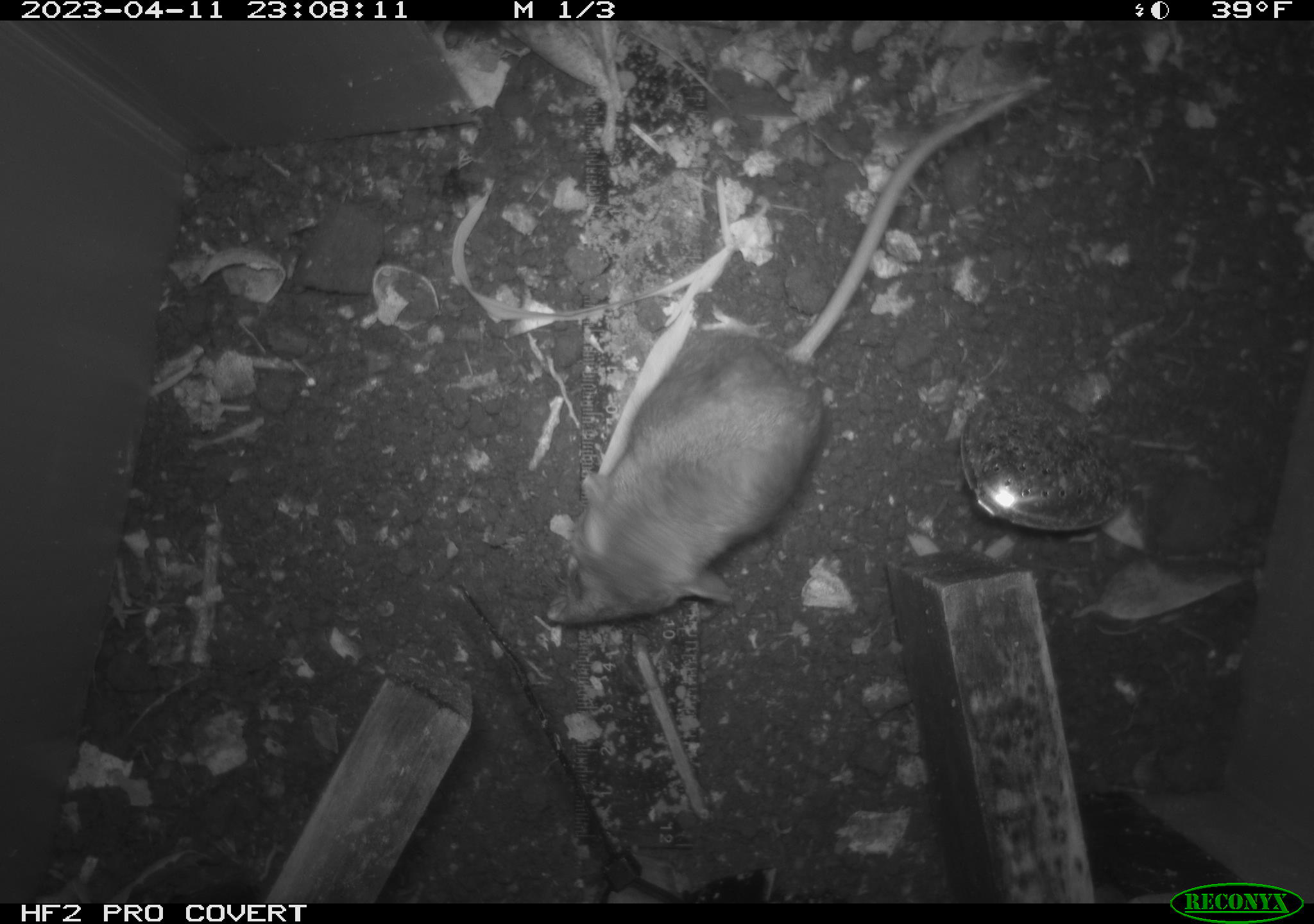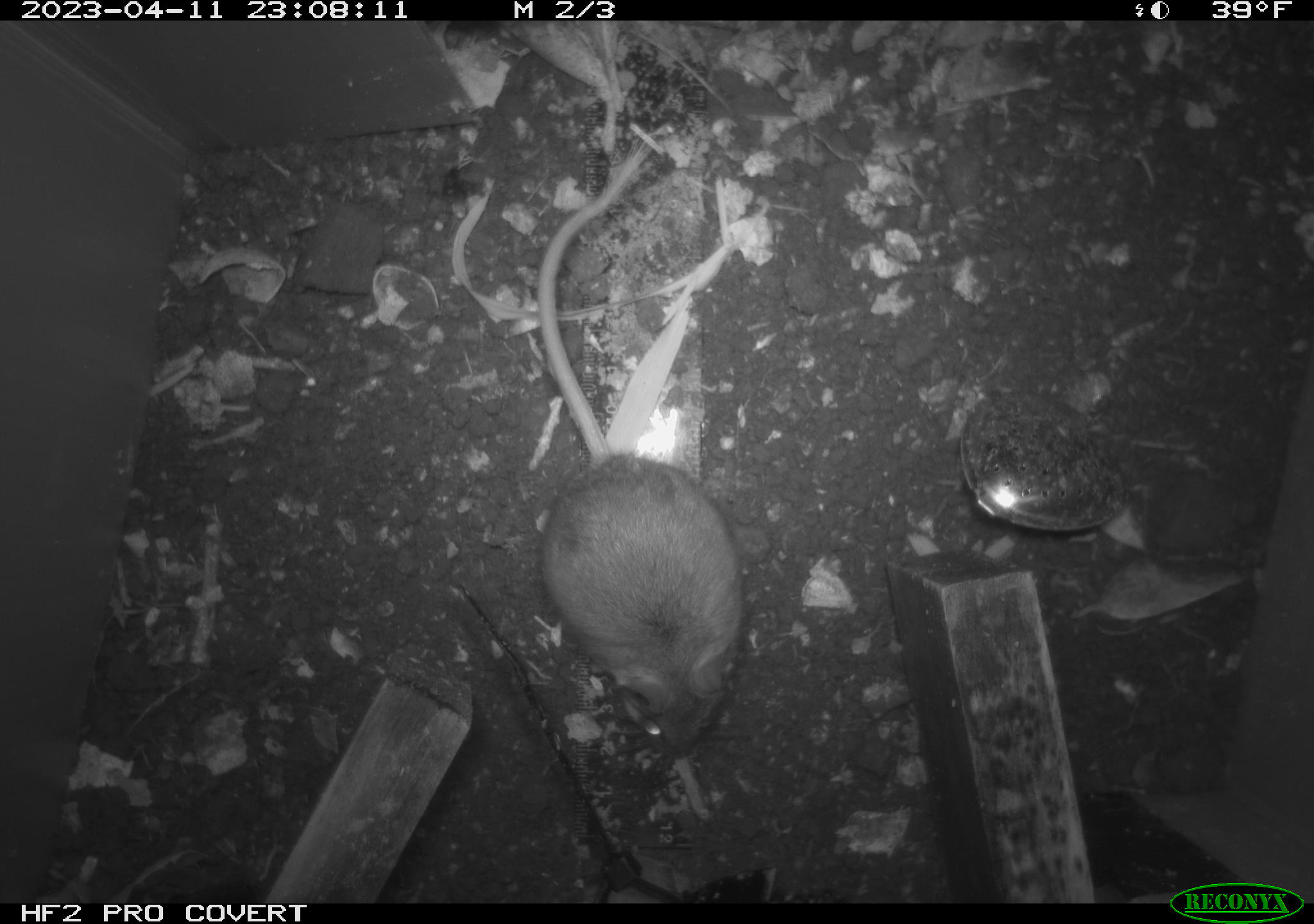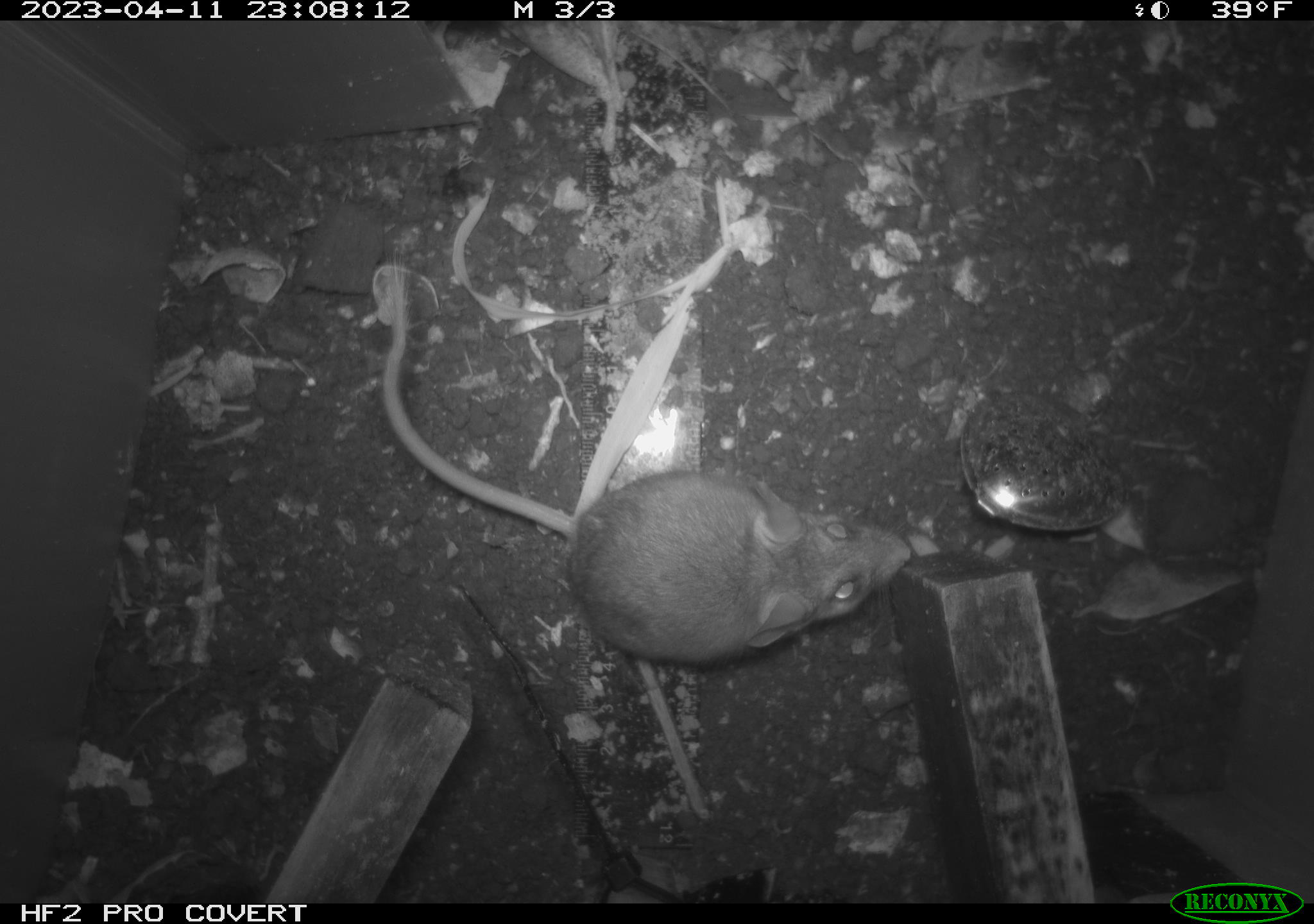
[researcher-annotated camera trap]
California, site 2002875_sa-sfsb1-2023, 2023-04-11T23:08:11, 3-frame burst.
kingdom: Animalia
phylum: Chordata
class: Mammalia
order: Rodentia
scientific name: Rodentia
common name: mouse species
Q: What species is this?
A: Mouse species (Rodentia).